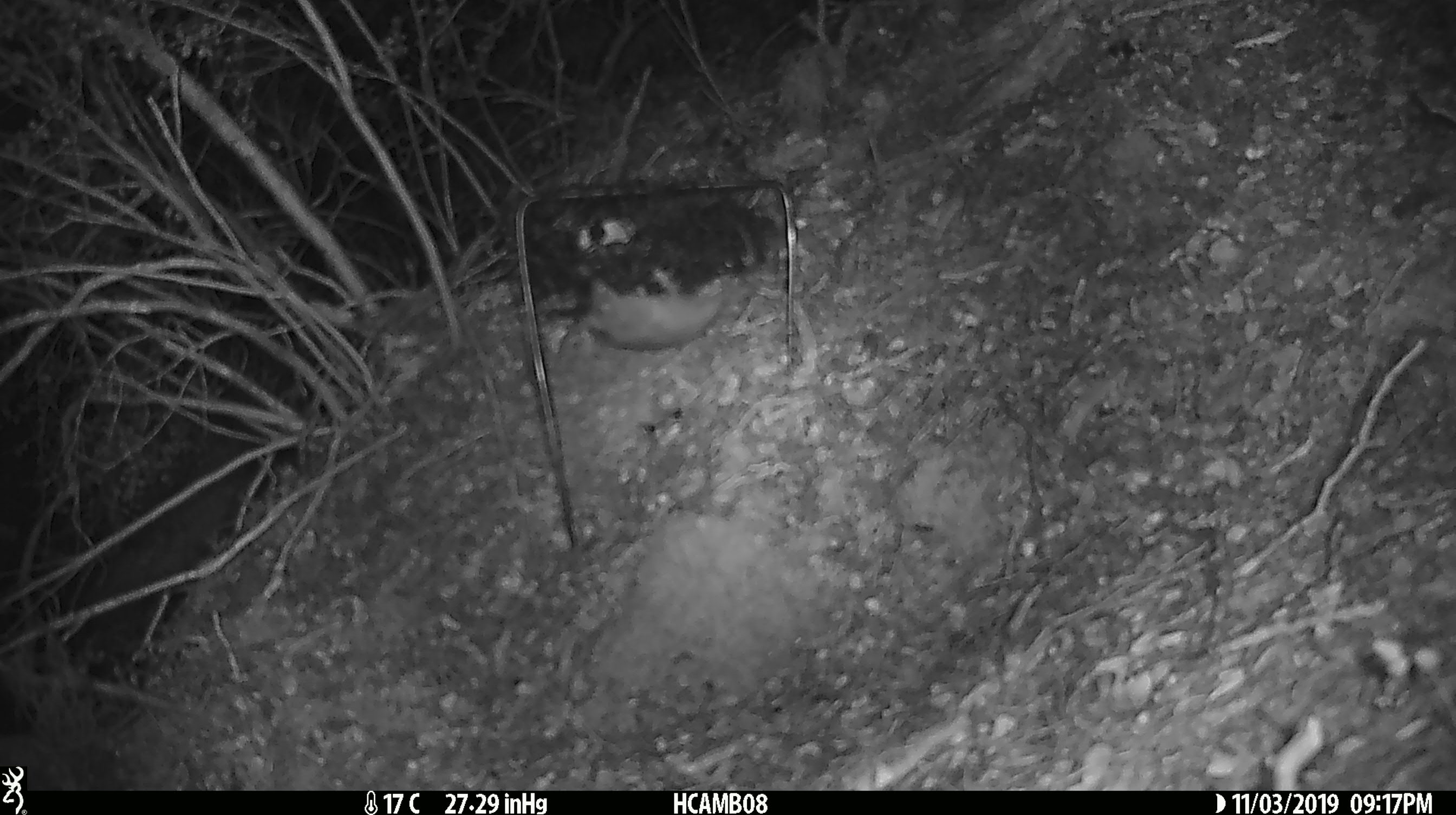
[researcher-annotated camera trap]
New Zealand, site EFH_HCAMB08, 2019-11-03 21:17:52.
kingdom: Animalia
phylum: Chordata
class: Mammalia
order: Rodentia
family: Muridae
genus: Mus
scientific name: Mus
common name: mouse